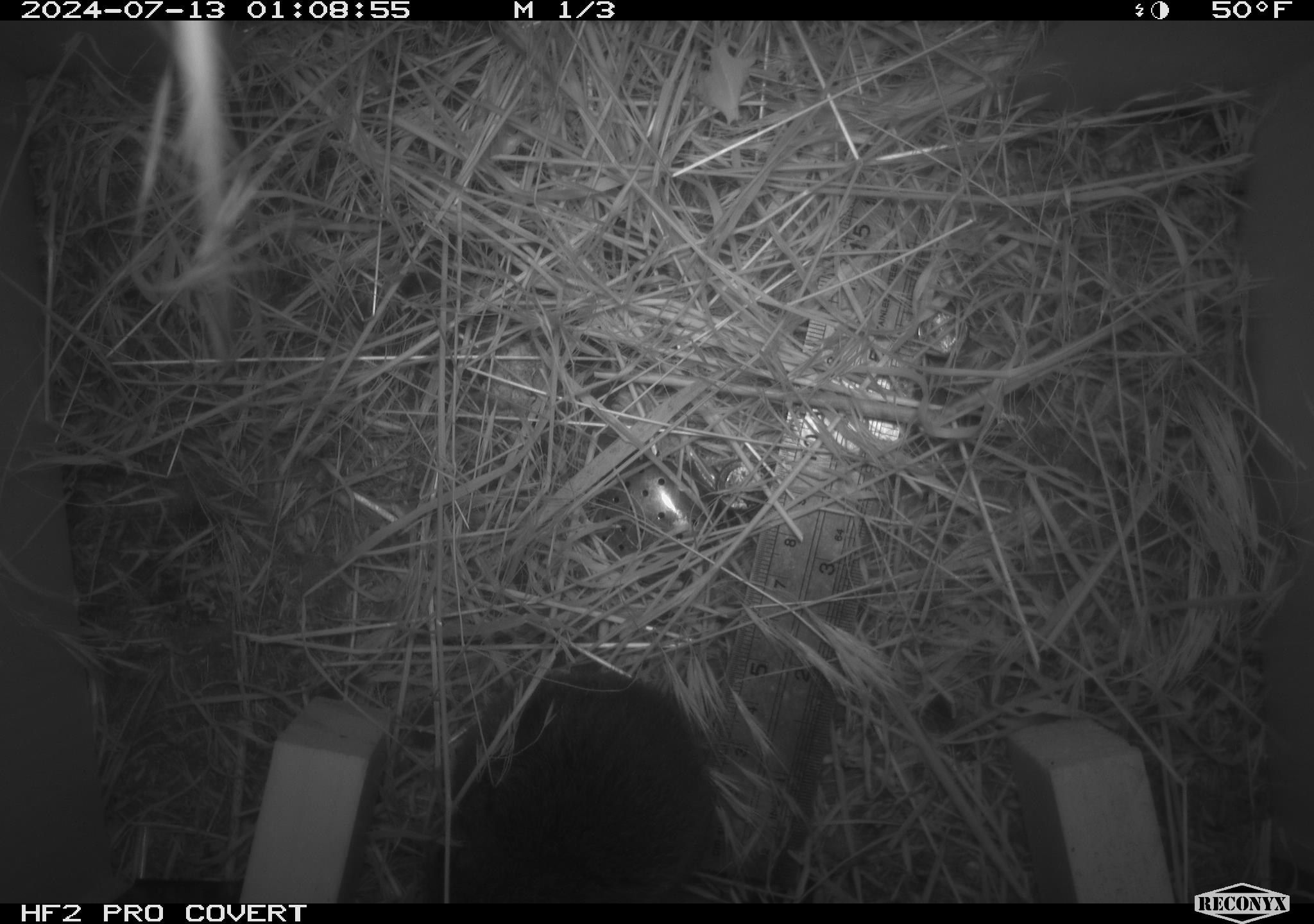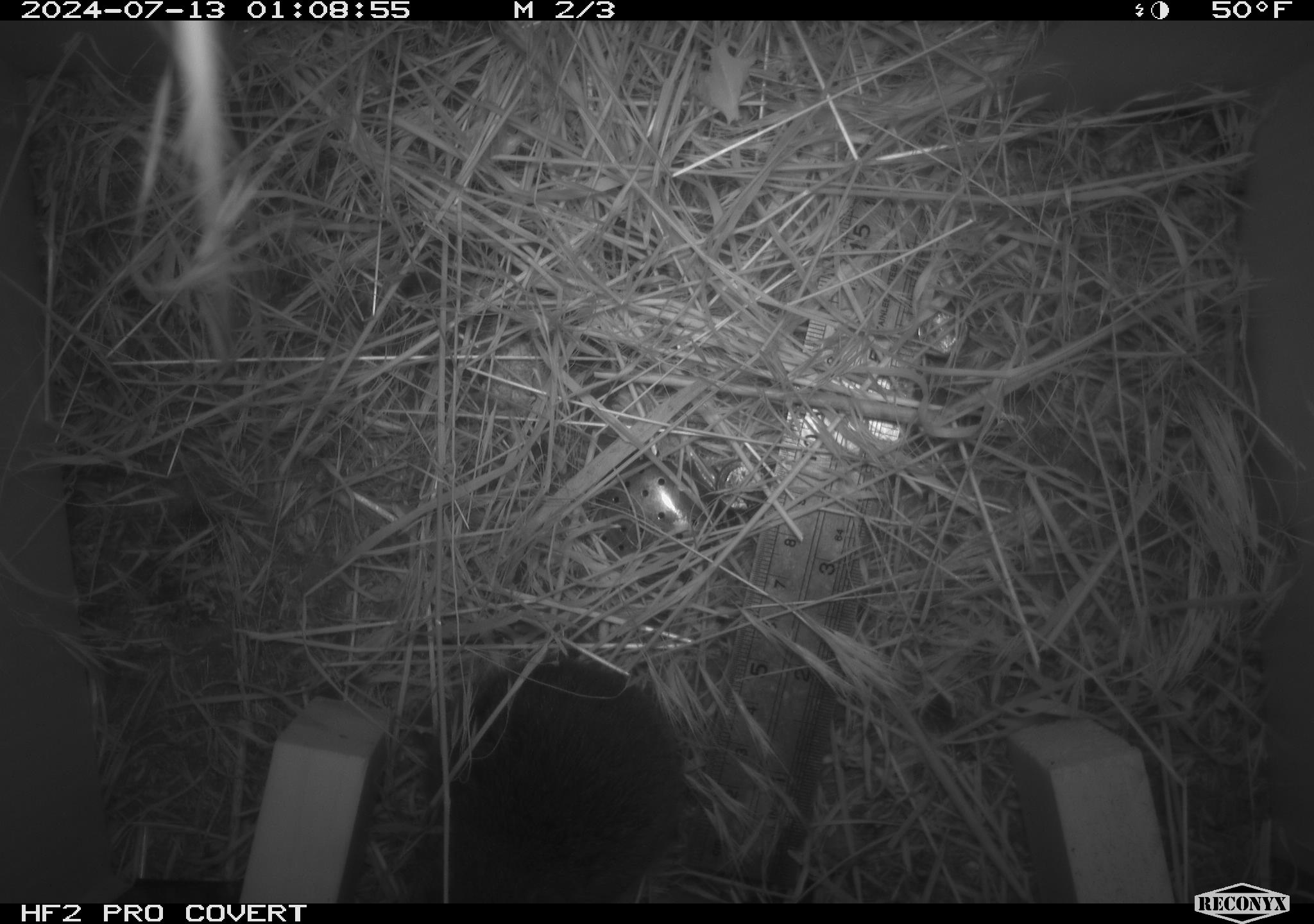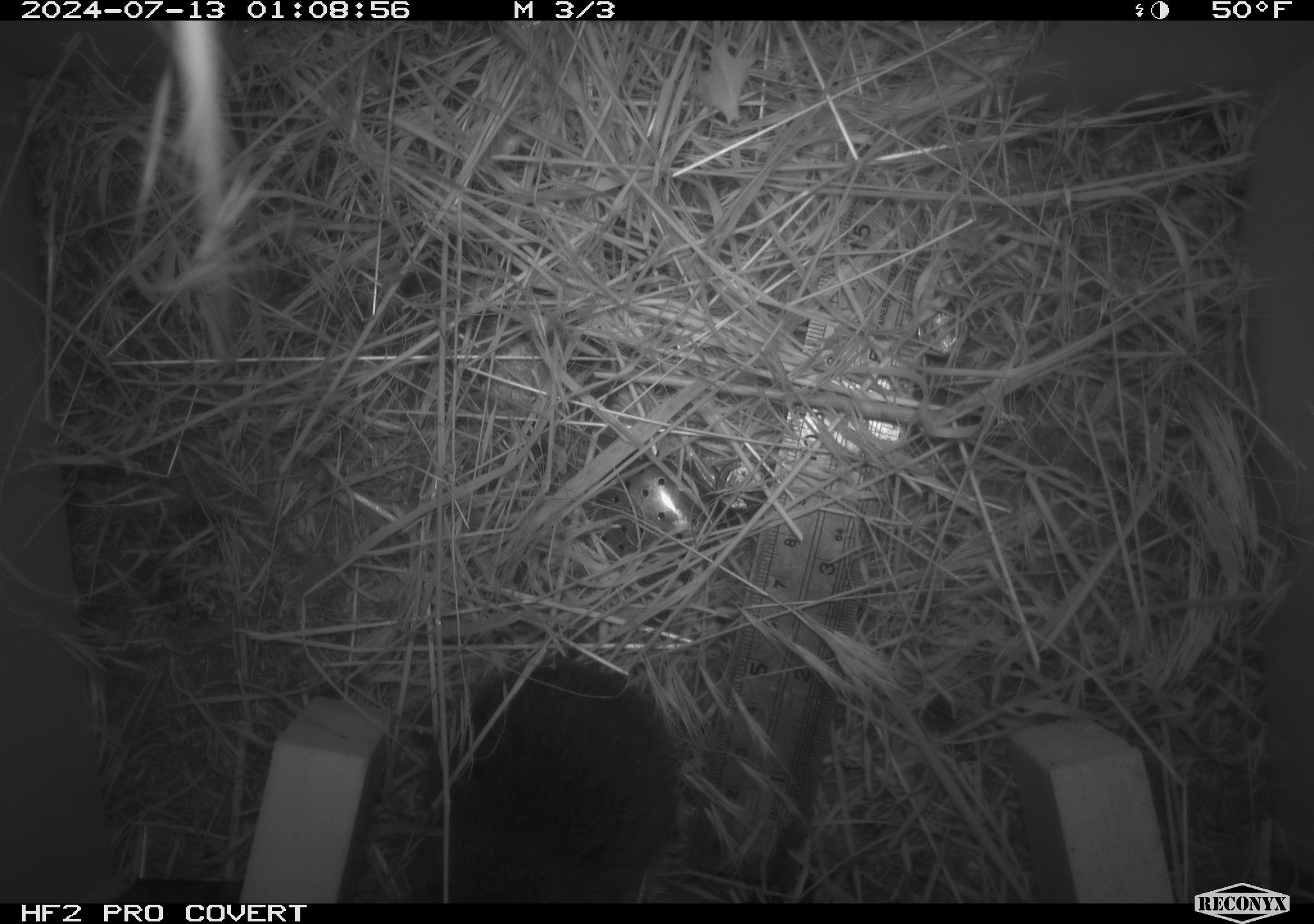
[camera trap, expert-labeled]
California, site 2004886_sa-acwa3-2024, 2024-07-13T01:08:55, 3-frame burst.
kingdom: Animalia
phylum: Chordata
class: Mammalia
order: Rodentia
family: Cricetidae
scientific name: Arvicolinae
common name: voles, lemmings, and muskrats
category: arvicolinae subfamily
Arvicolinae subfamily (voles, lemmings, and muskrats) (Arvicolinae).